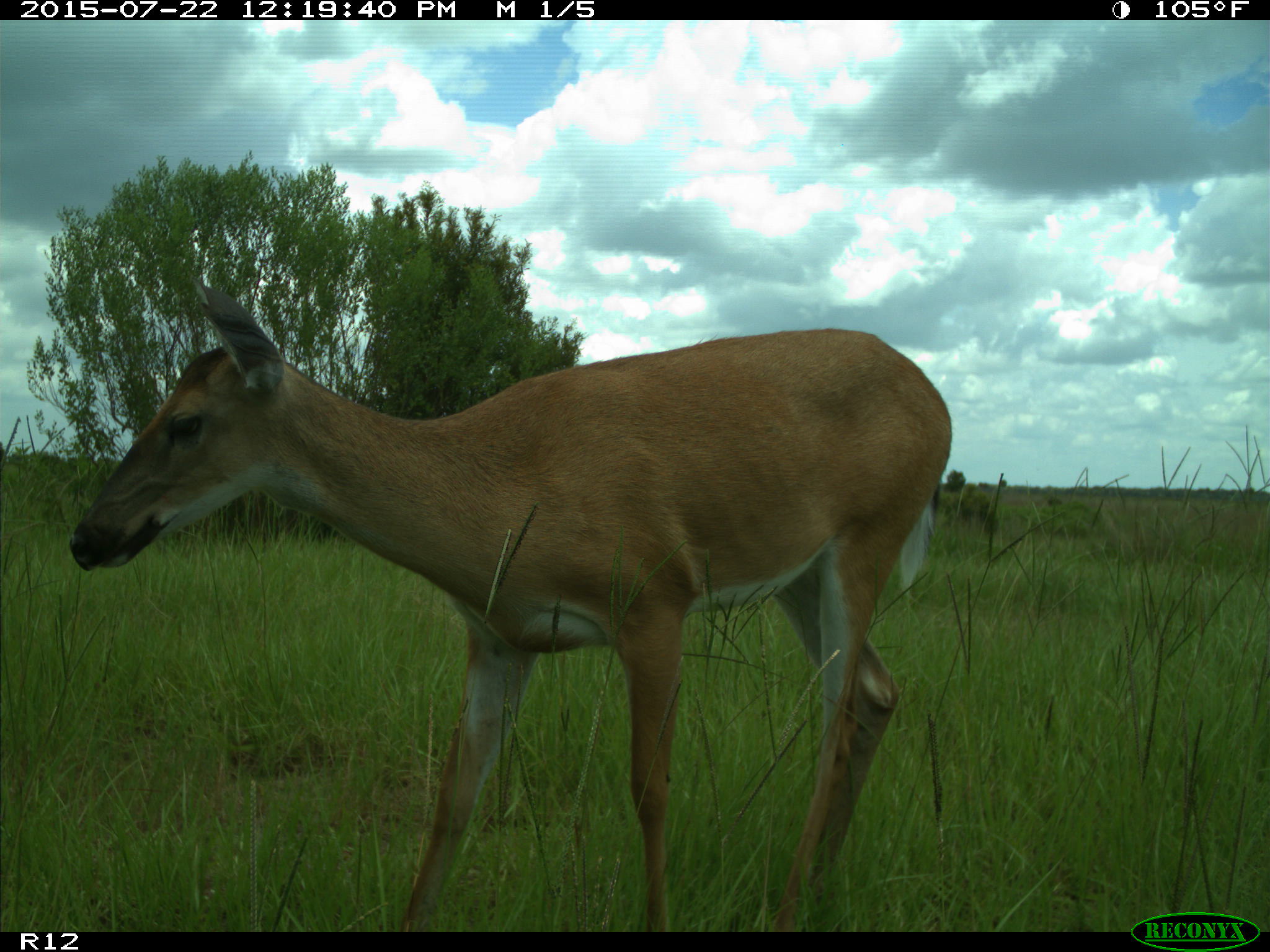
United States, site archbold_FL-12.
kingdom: Animalia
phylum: Chordata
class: Mammalia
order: Artiodactyla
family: Cervidae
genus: Odocoileus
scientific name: Odocoileus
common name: deer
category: unidentified deer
Unidentified deer (deer) (Odocoileus).